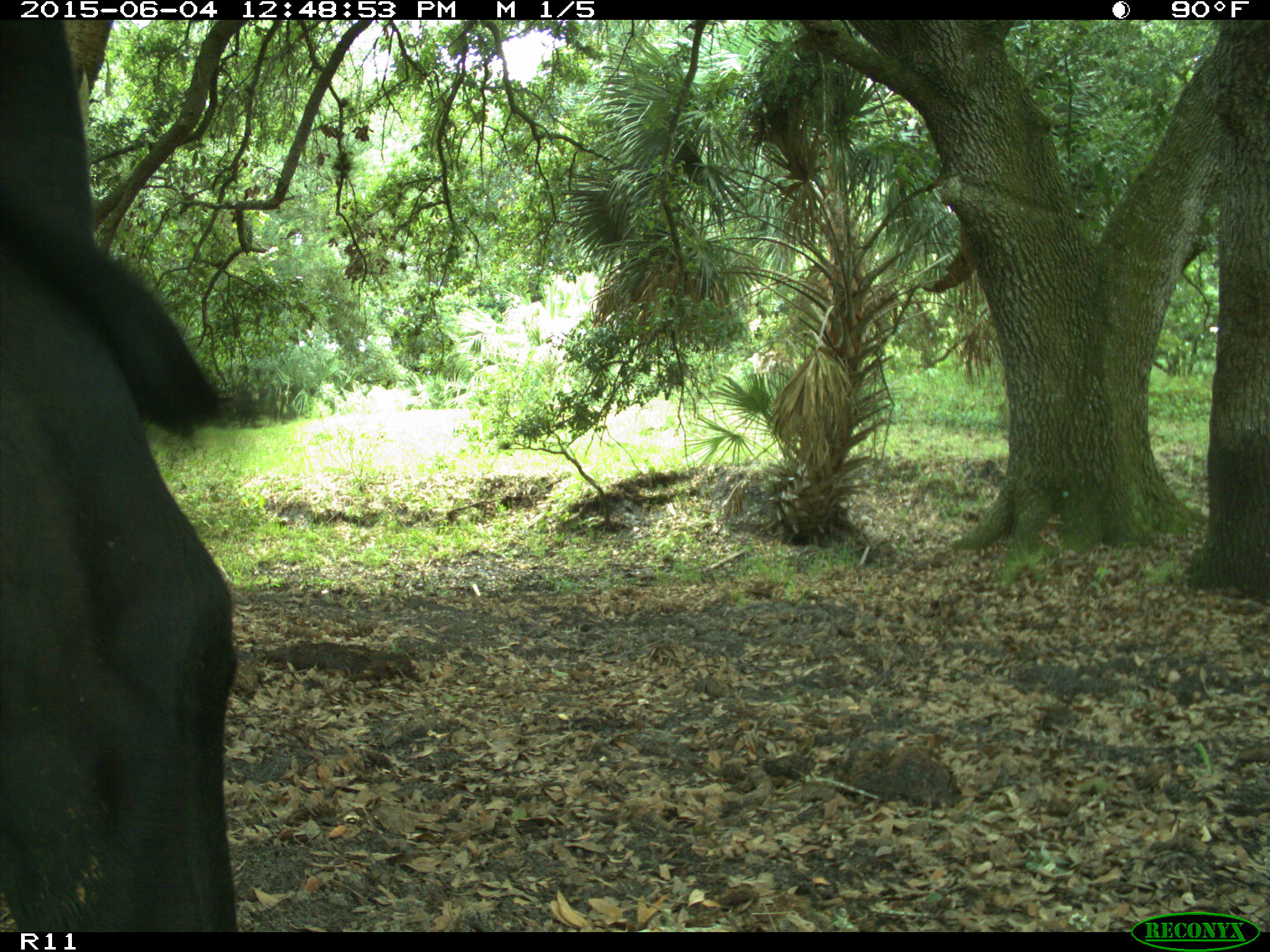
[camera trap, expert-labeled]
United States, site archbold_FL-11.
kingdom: Animalia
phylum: Chordata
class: Mammalia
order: Artiodactyla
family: Bovidae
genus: Bos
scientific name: Bos taurus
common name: domestic cow